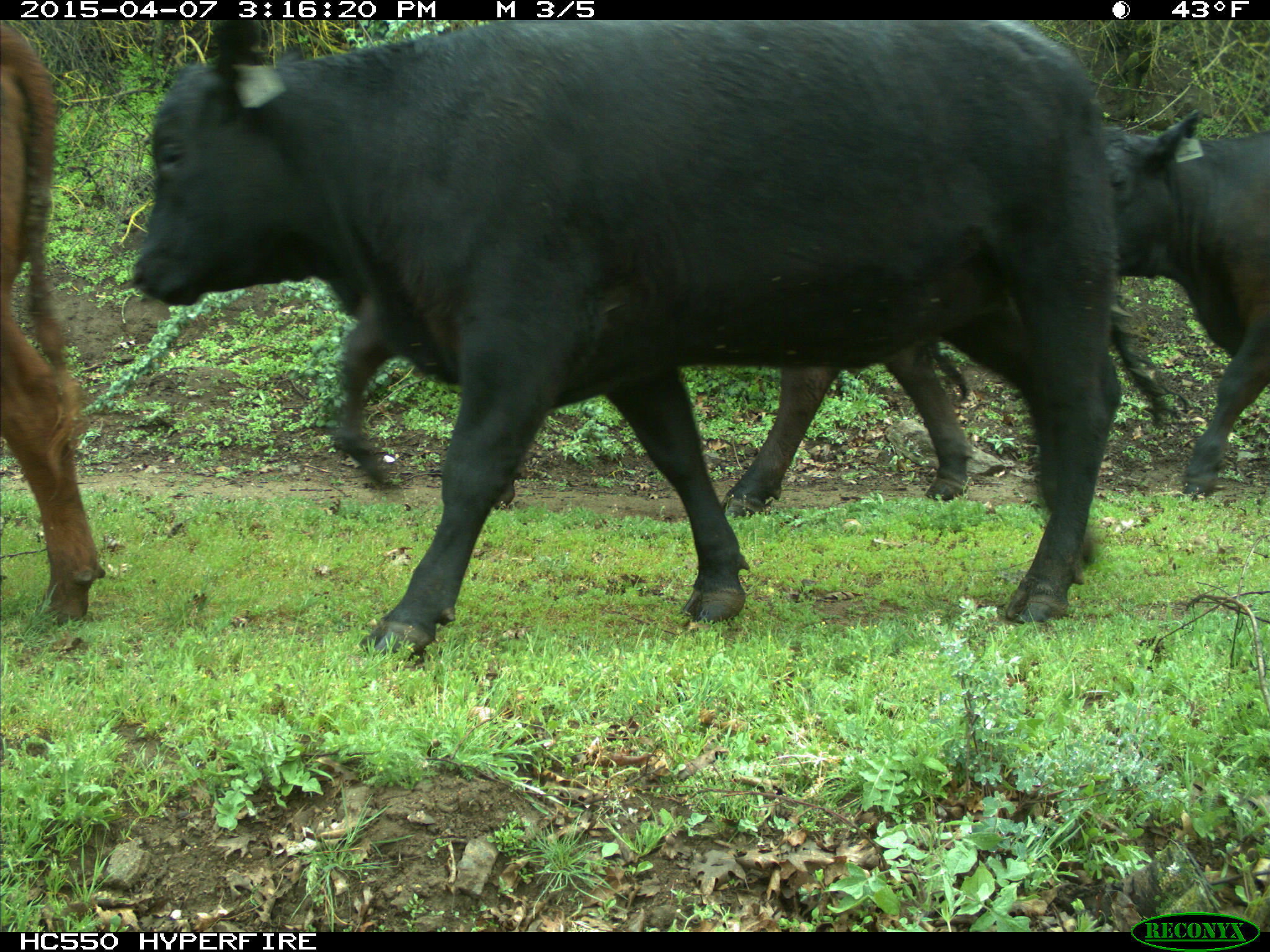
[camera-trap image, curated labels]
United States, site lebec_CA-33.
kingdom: Animalia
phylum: Chordata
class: Mammalia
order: Artiodactyla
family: Bovidae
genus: Bos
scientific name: Bos taurus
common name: domestic cow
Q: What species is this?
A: Bos taurus (domestic cow).